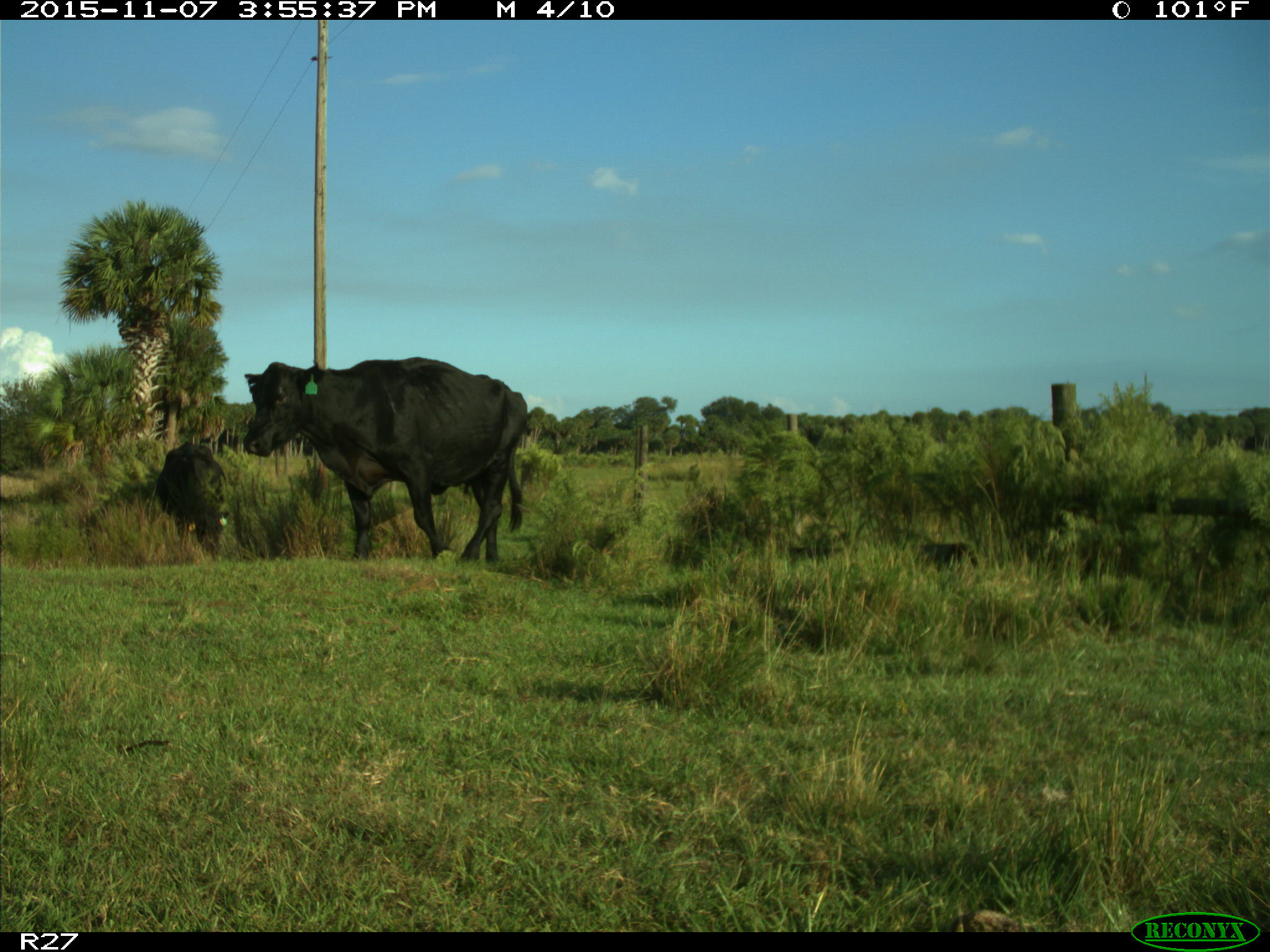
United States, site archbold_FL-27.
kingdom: Animalia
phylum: Chordata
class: Mammalia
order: Artiodactyla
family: Bovidae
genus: Bos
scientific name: Bos taurus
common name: domestic cow